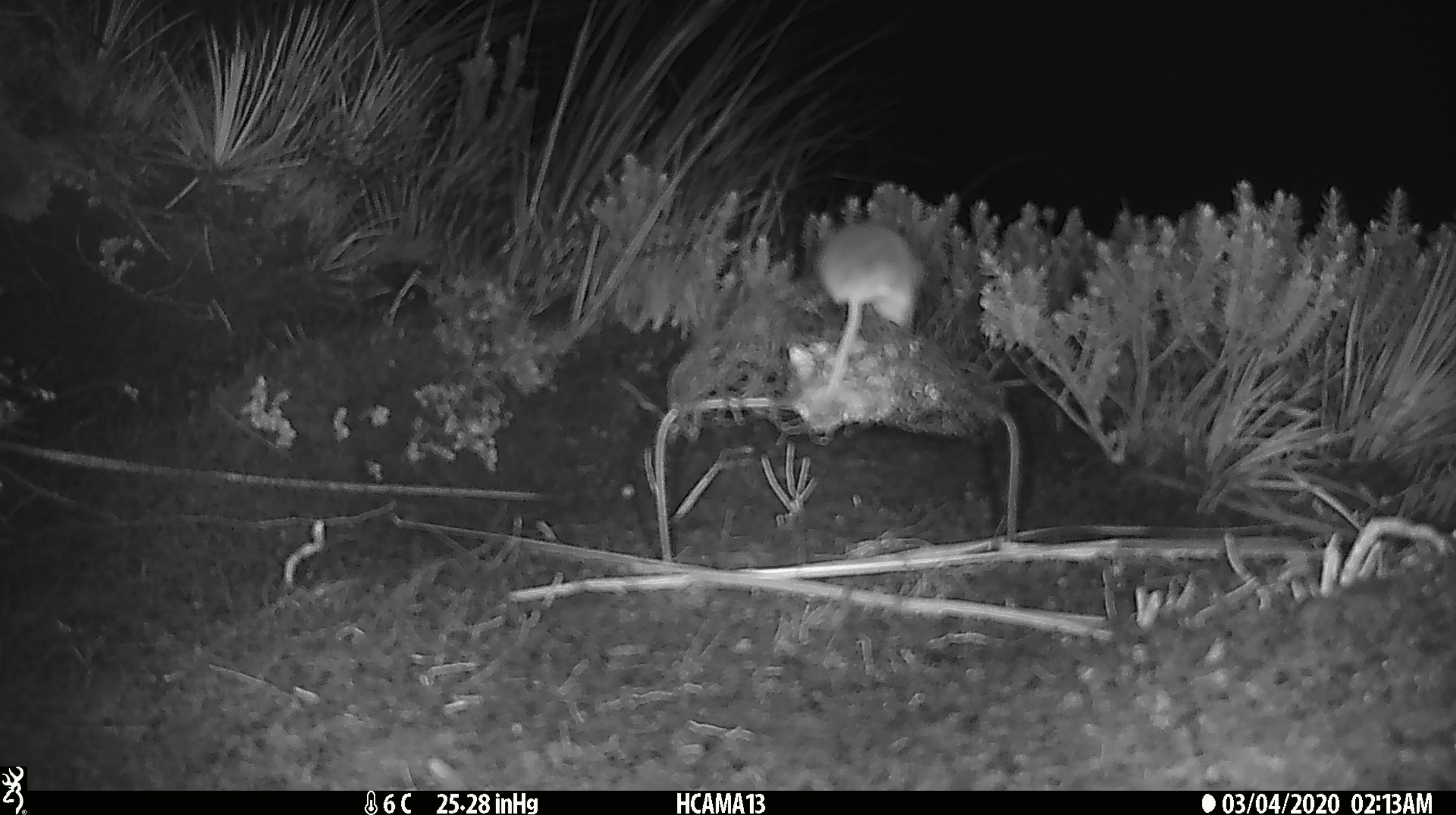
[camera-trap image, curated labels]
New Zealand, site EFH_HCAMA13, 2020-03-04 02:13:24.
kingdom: Animalia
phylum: Chordata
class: Mammalia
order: Rodentia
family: Muridae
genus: Mus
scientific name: Mus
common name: mouse